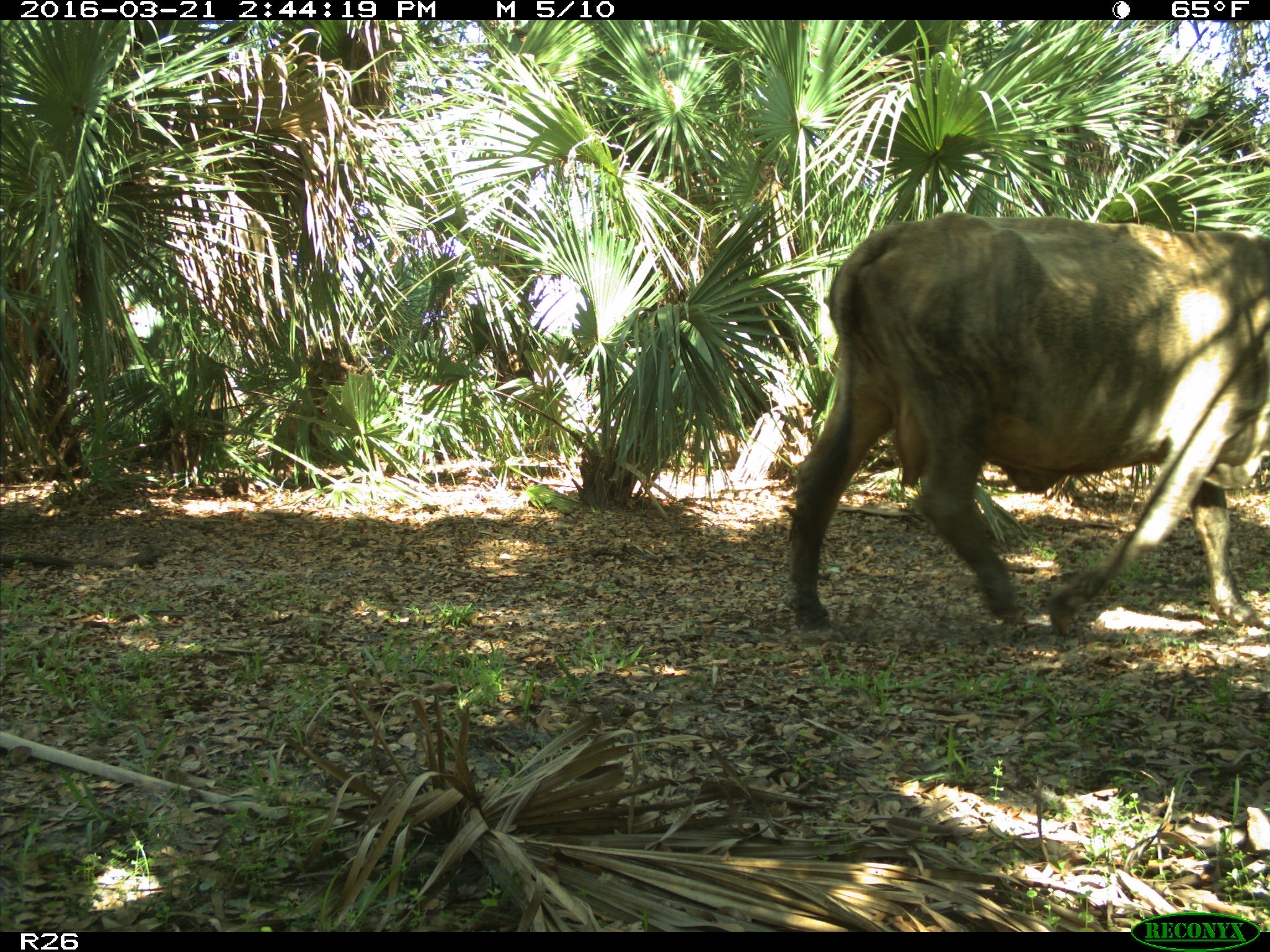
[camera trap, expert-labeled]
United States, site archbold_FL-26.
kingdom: Animalia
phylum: Chordata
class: Mammalia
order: Artiodactyla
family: Bovidae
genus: Bos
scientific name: Bos taurus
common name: domestic cow